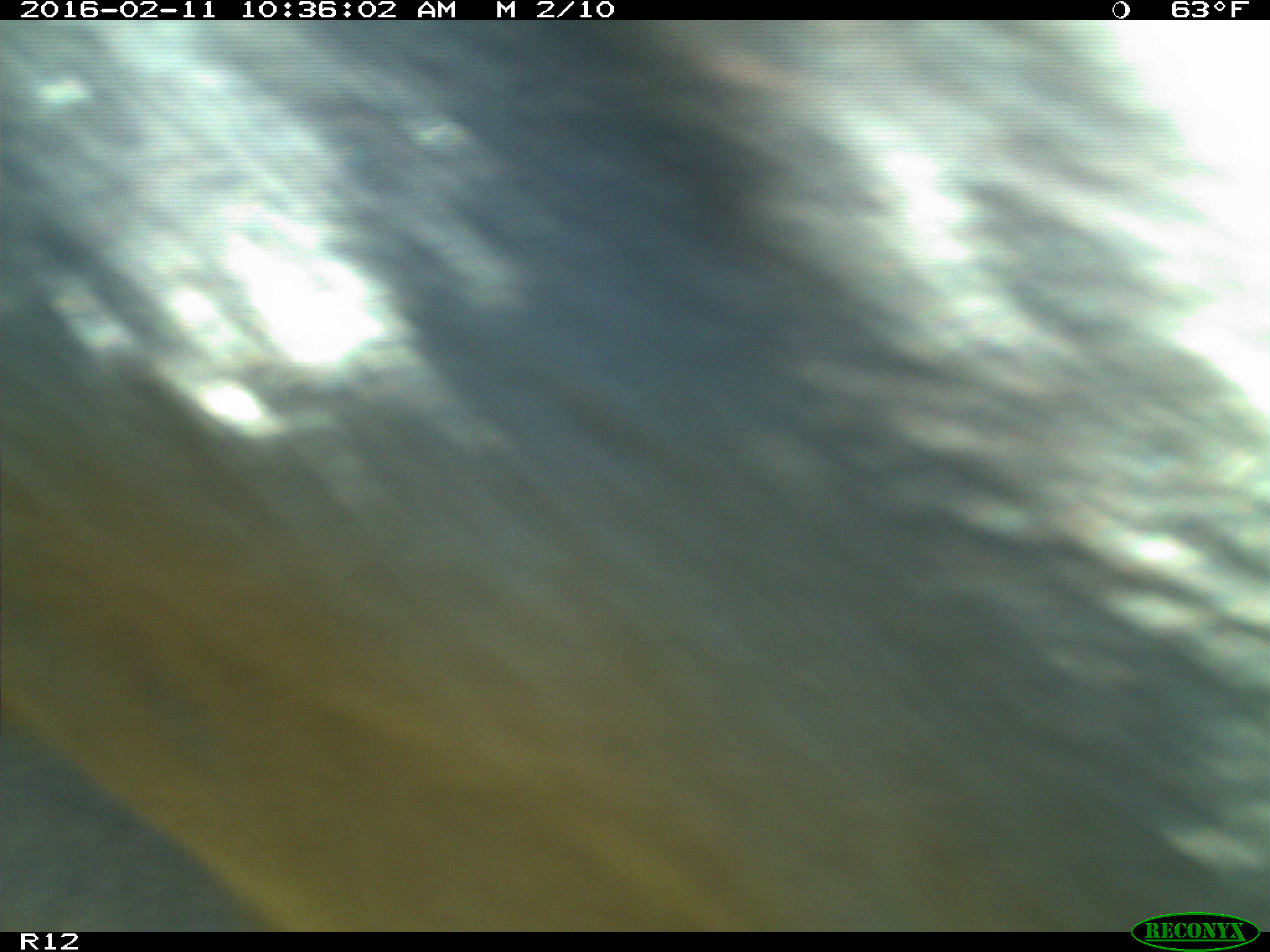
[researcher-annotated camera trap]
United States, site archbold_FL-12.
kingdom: Animalia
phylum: Chordata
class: Mammalia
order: Artiodactyla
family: Bovidae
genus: Bos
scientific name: Bos taurus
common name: domestic cow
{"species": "Bos taurus (domestic cow)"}